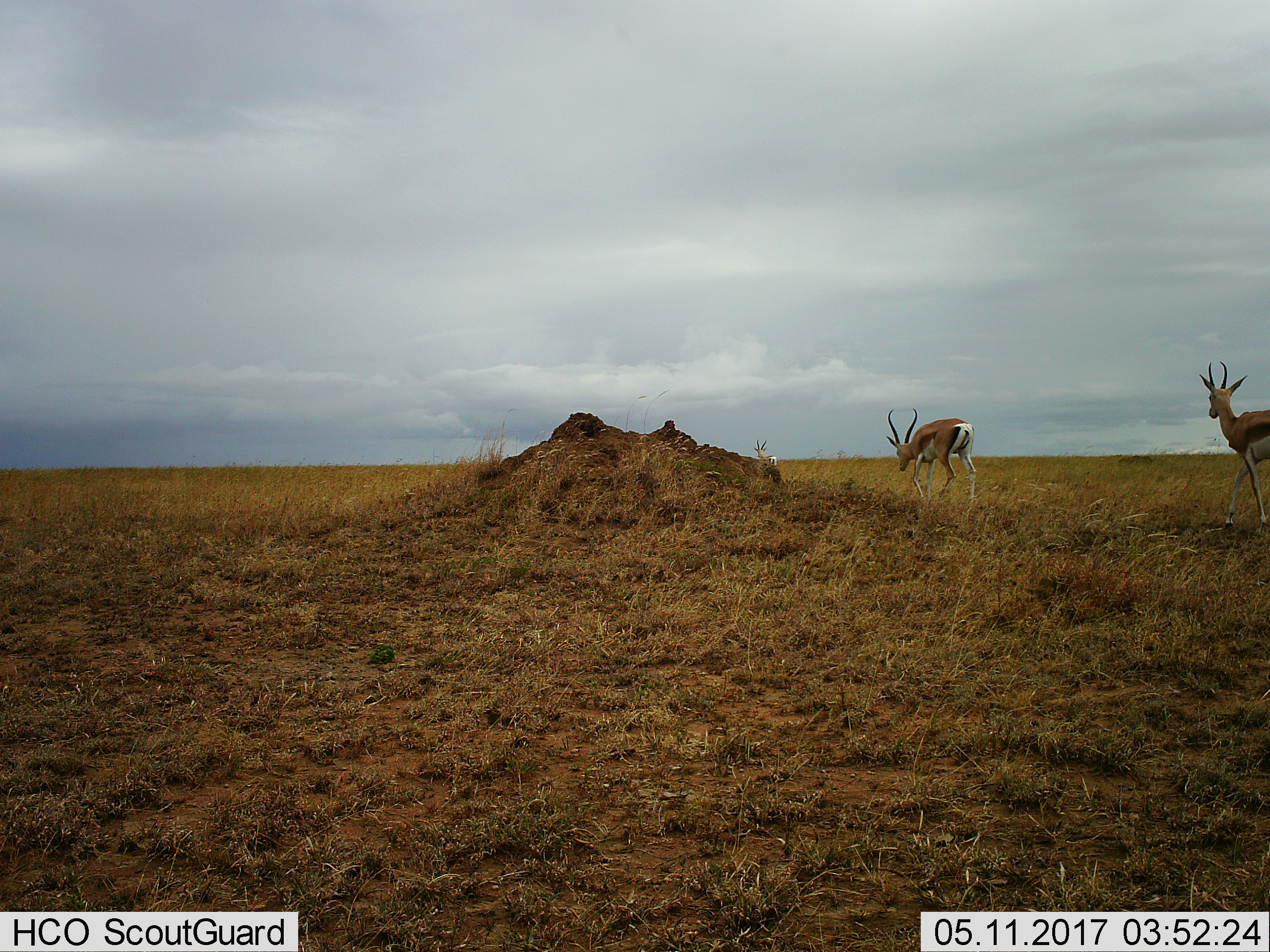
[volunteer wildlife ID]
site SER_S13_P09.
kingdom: Animalia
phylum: Chordata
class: Mammalia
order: Artiodactyla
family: Bovidae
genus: Eudorcas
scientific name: Eudorcas thomsonii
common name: thomson's gazelle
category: gazellethomsons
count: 3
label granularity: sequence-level